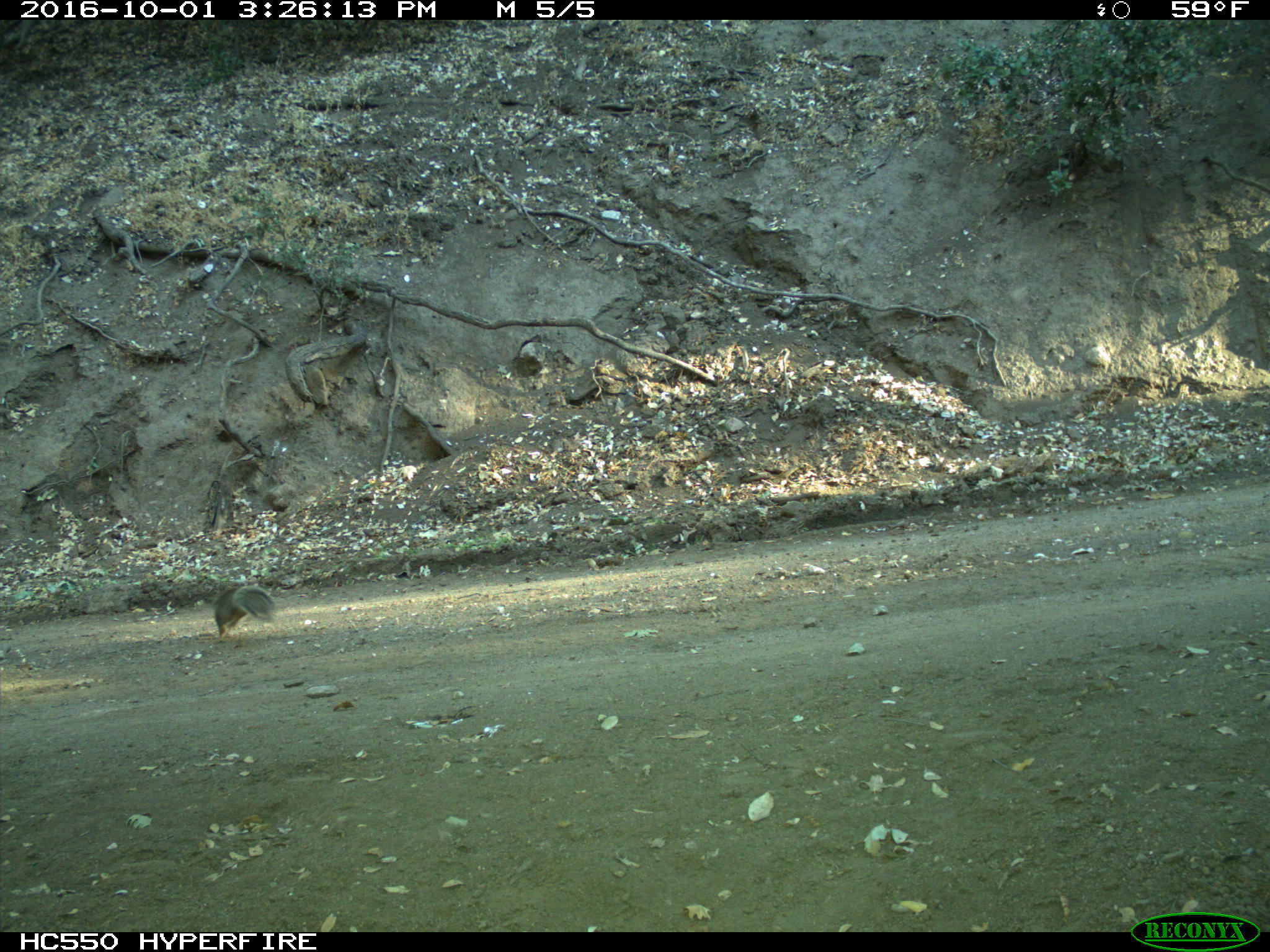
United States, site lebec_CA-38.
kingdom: Animalia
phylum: Chordata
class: Mammalia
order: Rodentia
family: Sciuridae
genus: Otospermophilus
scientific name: Otospermophilus beecheyi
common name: california ground squirrel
Otospermophilus beecheyi (california ground squirrel).